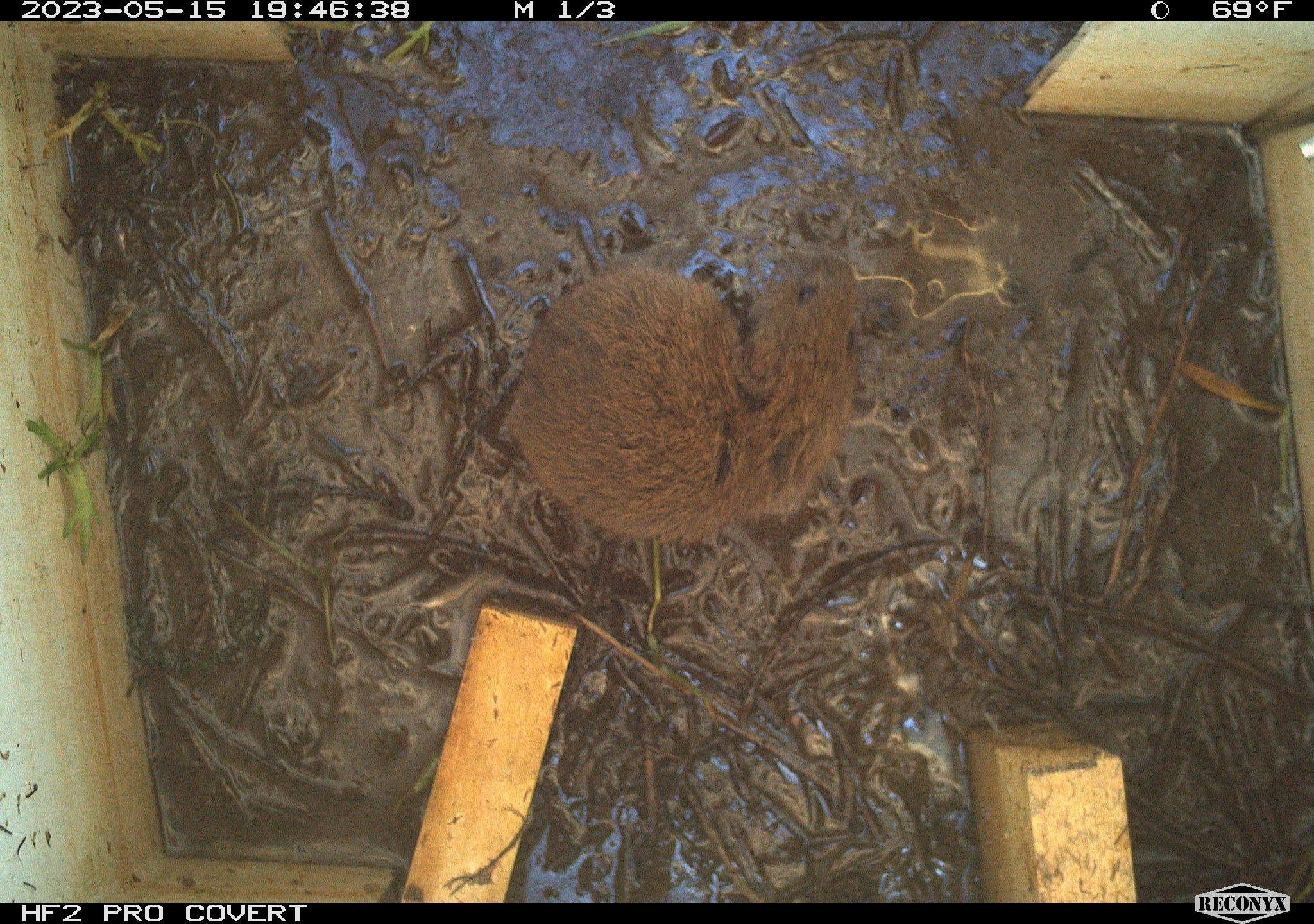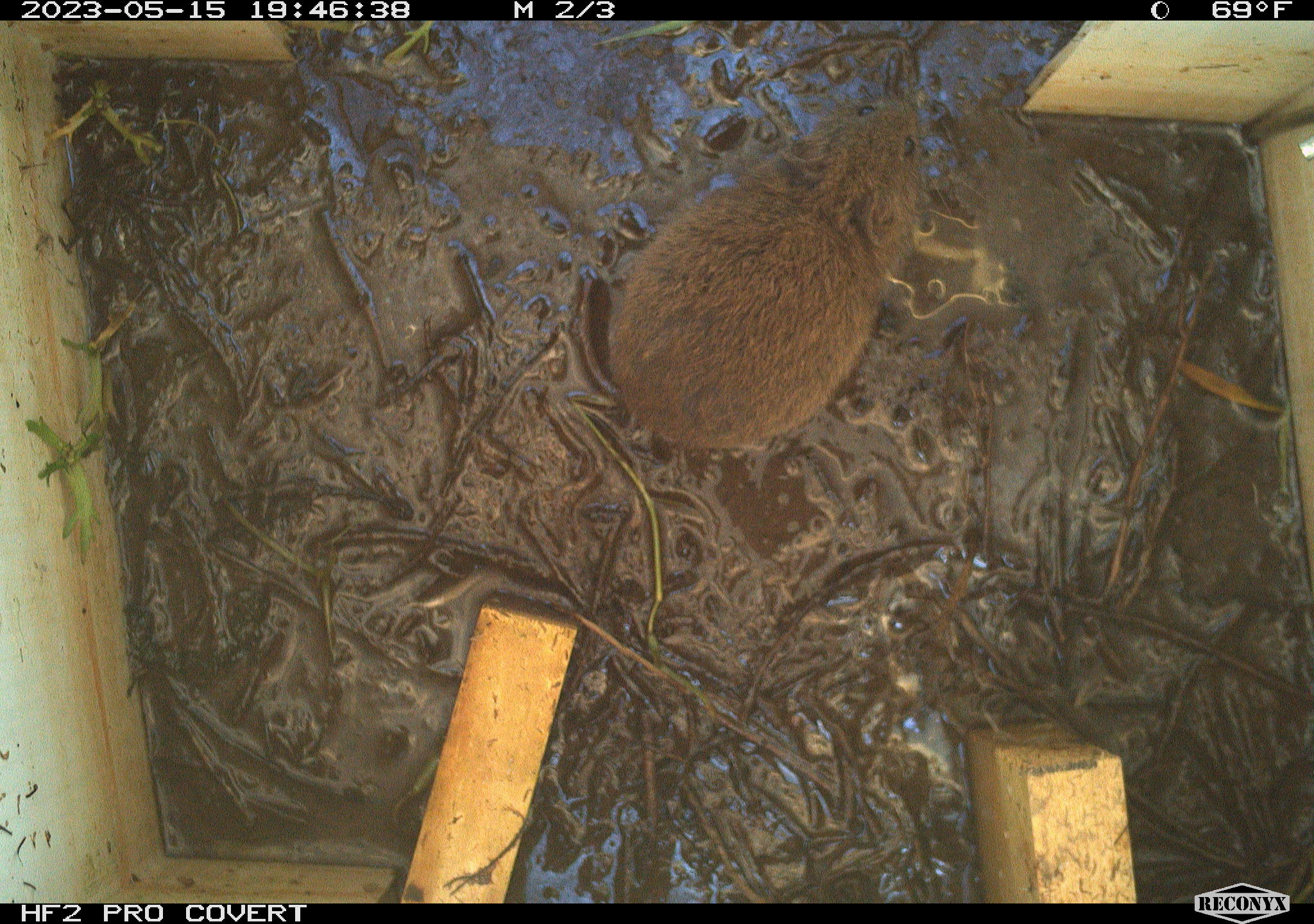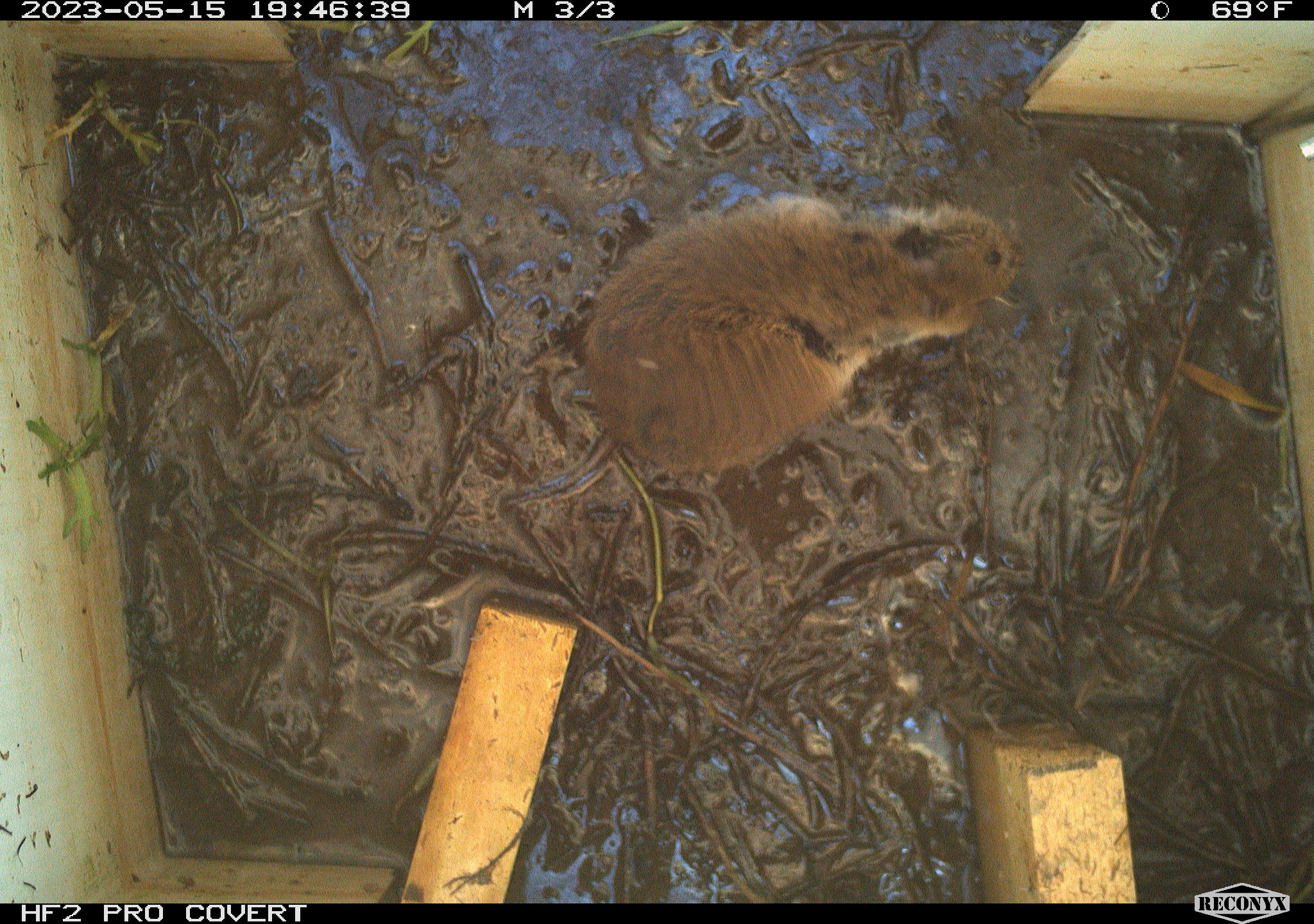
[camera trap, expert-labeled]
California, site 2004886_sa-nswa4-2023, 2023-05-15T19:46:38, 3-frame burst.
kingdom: Animalia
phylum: Chordata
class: Mammalia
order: Rodentia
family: Cricetidae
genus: Microtus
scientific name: Microtus californicus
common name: california vole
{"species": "california vole (Microtus californicus)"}